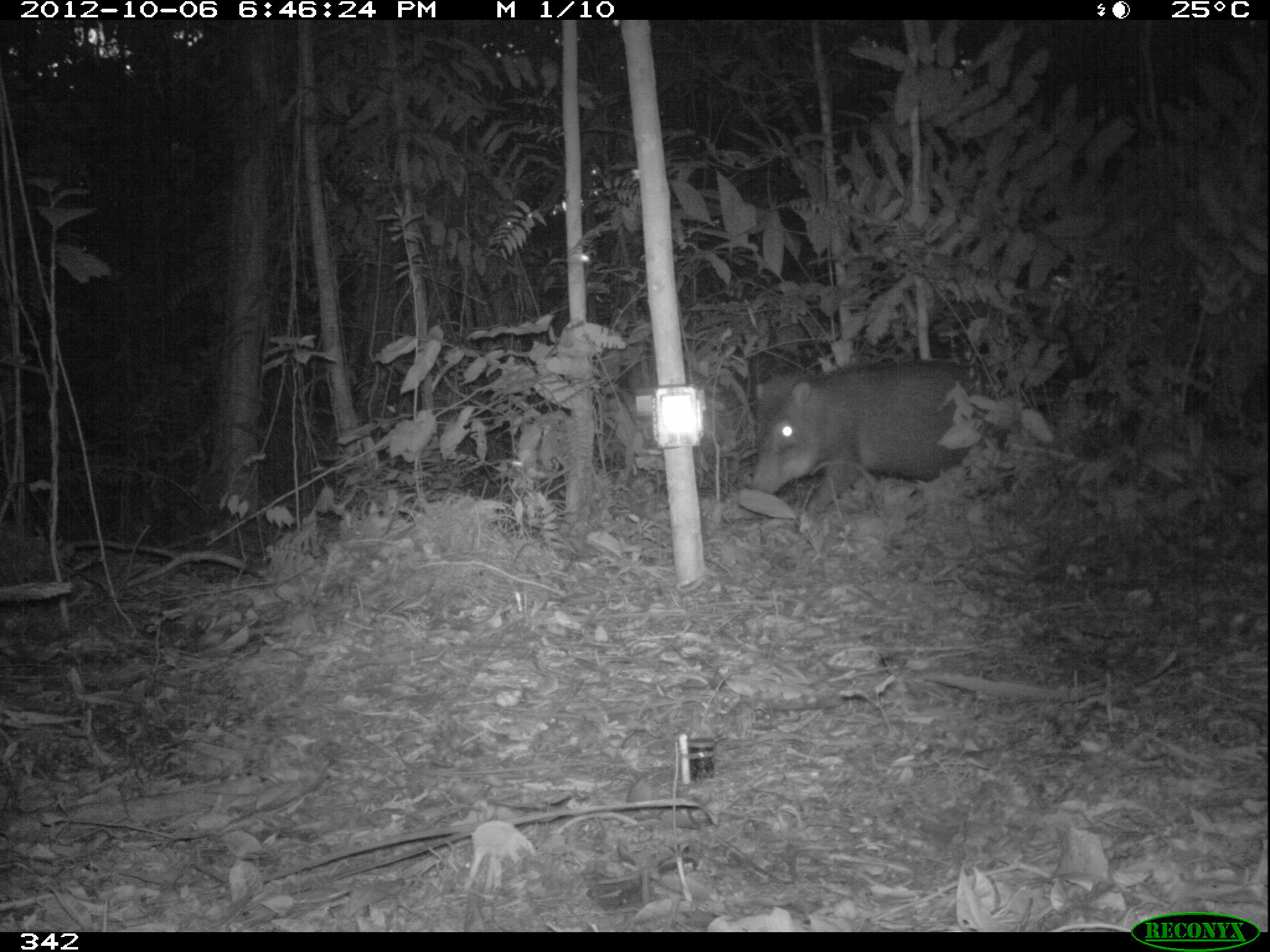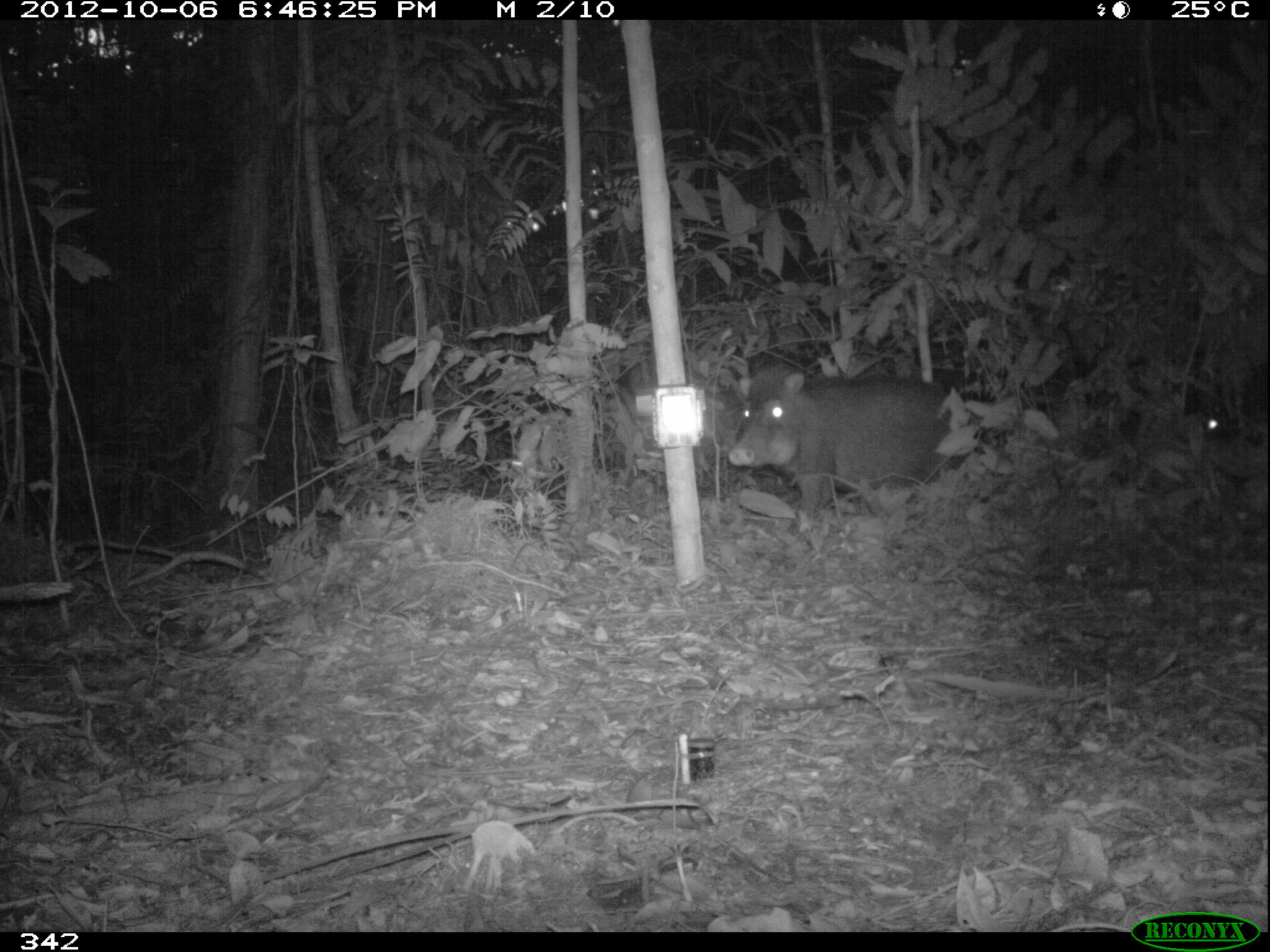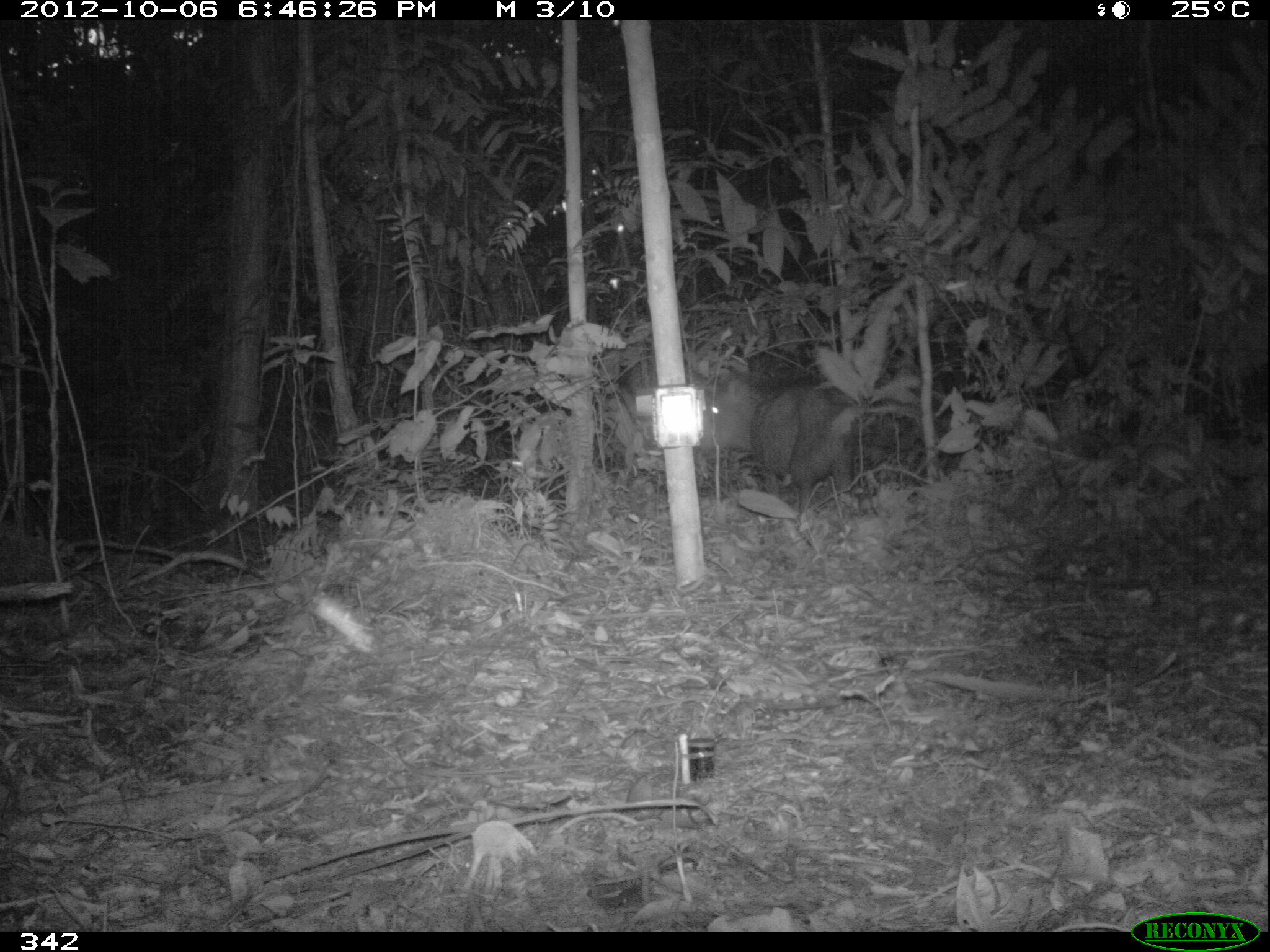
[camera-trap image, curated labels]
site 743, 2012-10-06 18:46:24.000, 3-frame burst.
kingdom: Animalia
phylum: Chordata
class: Mammalia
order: Artiodactyla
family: Tayassuidae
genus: Tayassu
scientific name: Tayassu pecari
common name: white-lipped peccary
Tayassu pecari (white-lipped peccary).